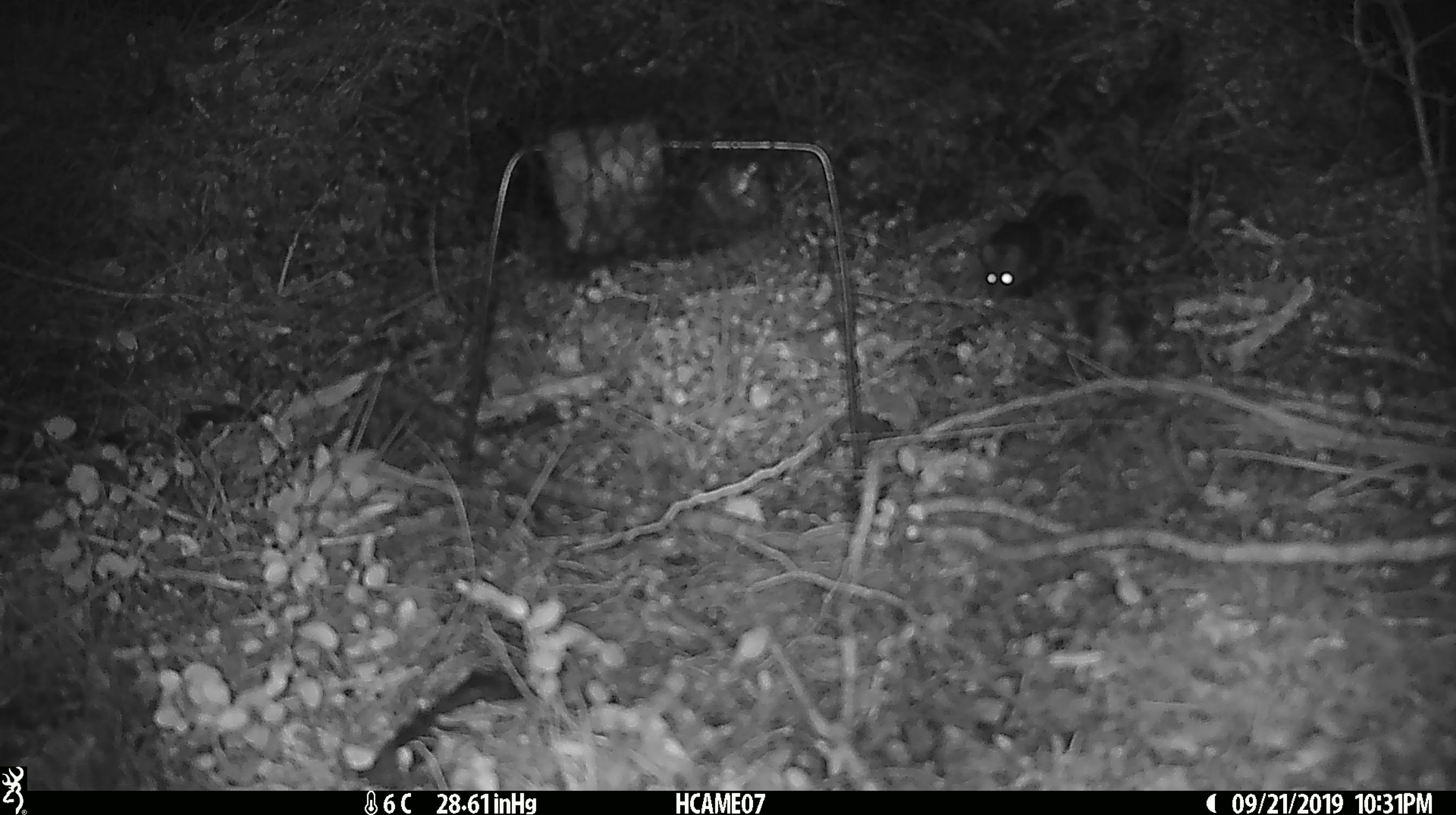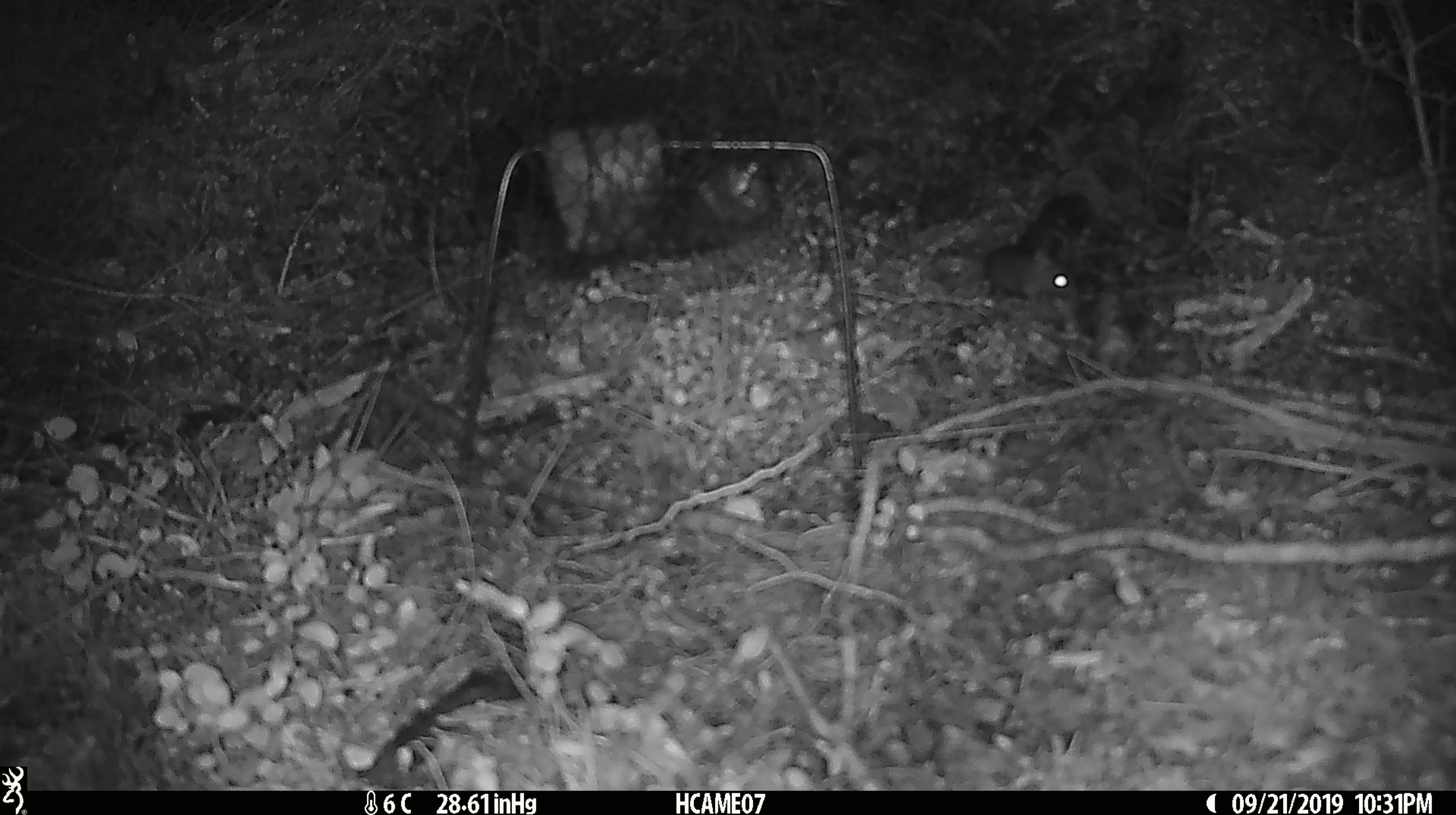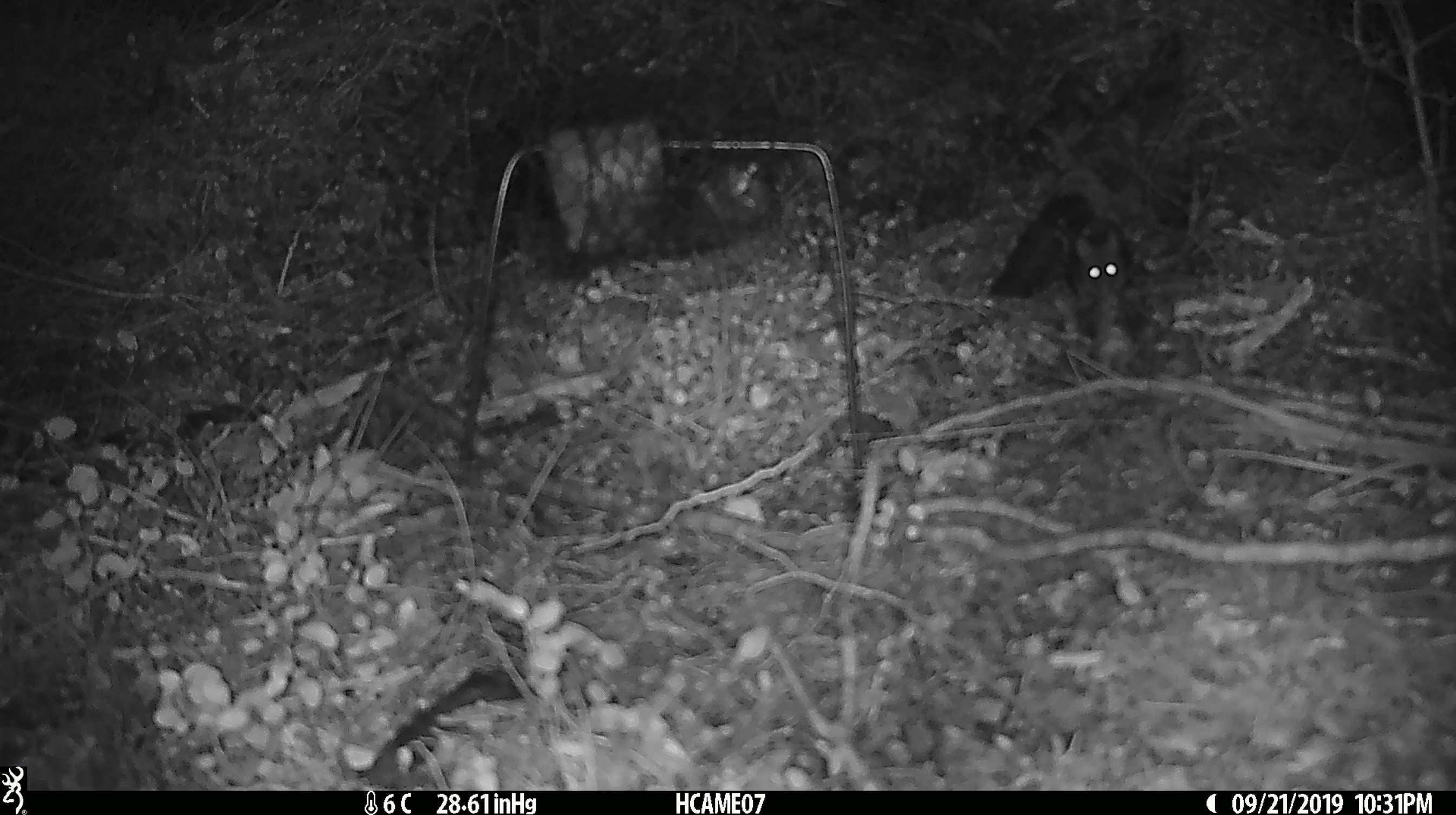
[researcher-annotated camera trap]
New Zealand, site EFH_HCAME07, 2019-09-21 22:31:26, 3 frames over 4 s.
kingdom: Animalia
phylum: Chordata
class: Mammalia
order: Rodentia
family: Muridae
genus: Mus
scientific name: Mus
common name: mouse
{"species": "mouse (Mus)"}